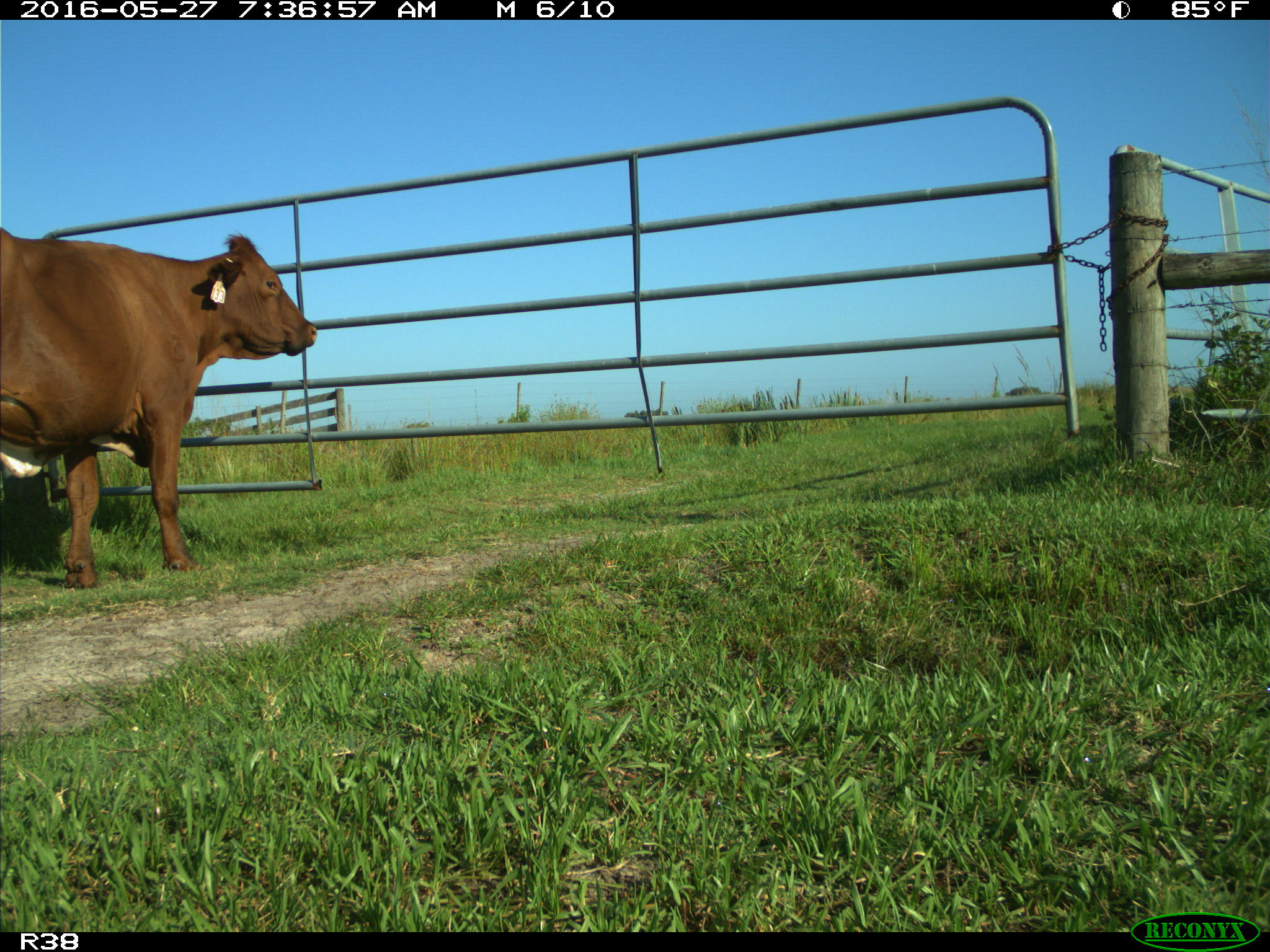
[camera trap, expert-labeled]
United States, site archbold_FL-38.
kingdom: Animalia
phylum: Chordata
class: Mammalia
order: Artiodactyla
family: Bovidae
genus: Bos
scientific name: Bos taurus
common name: domestic cow